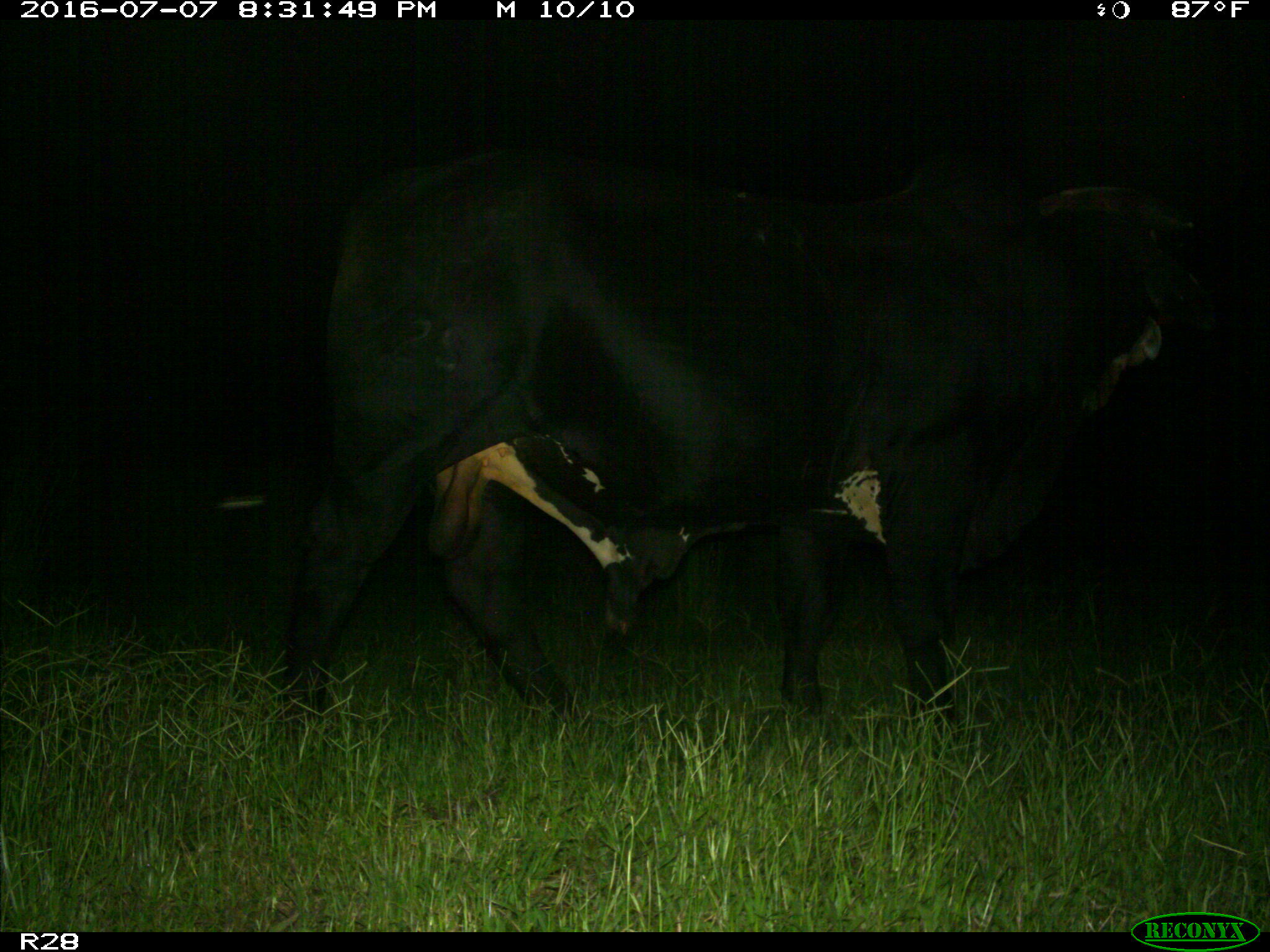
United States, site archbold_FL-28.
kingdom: Animalia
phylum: Chordata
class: Mammalia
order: Artiodactyla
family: Bovidae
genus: Bos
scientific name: Bos taurus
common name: domestic cow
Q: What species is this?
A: Bos taurus (domestic cow).